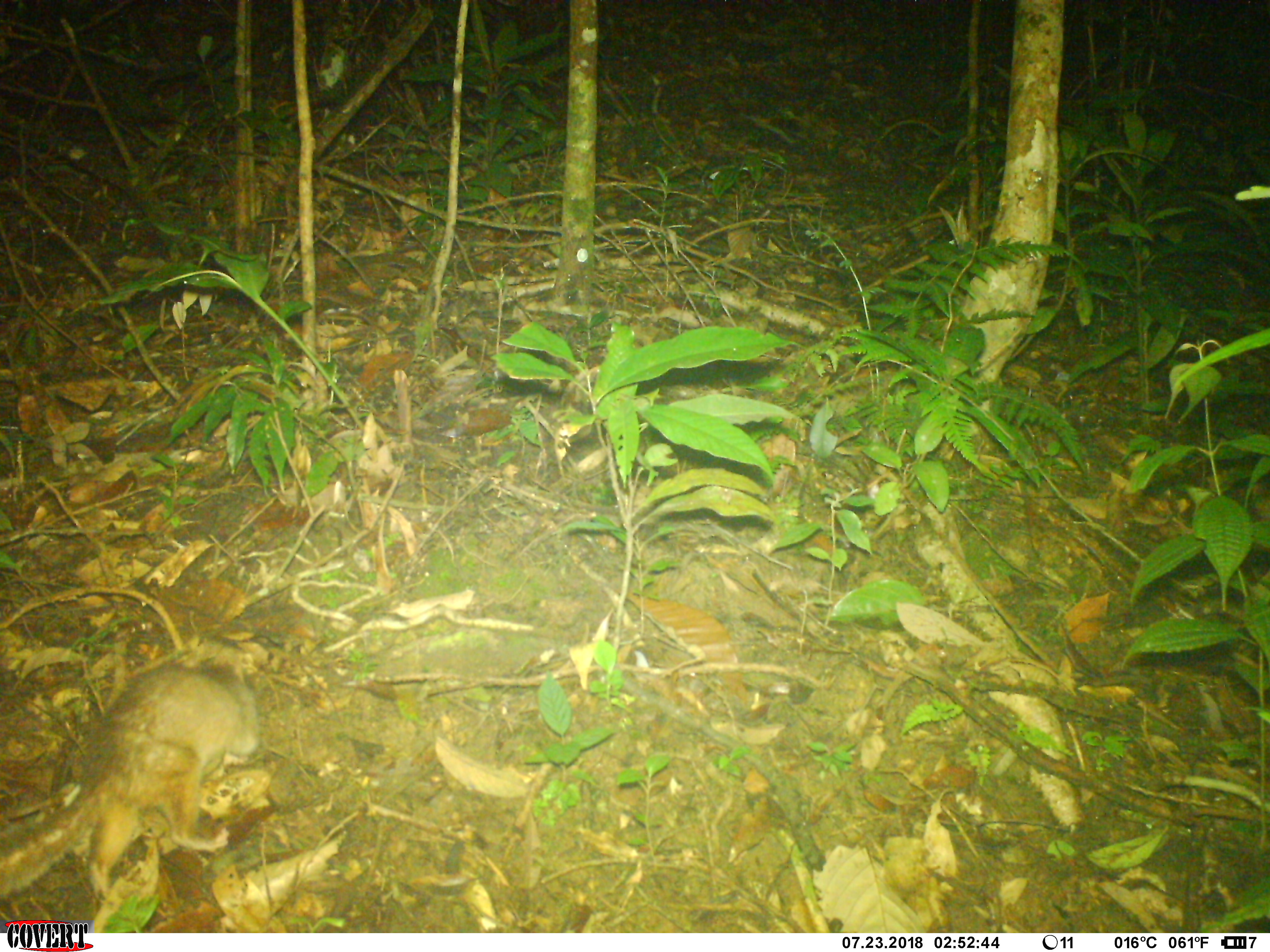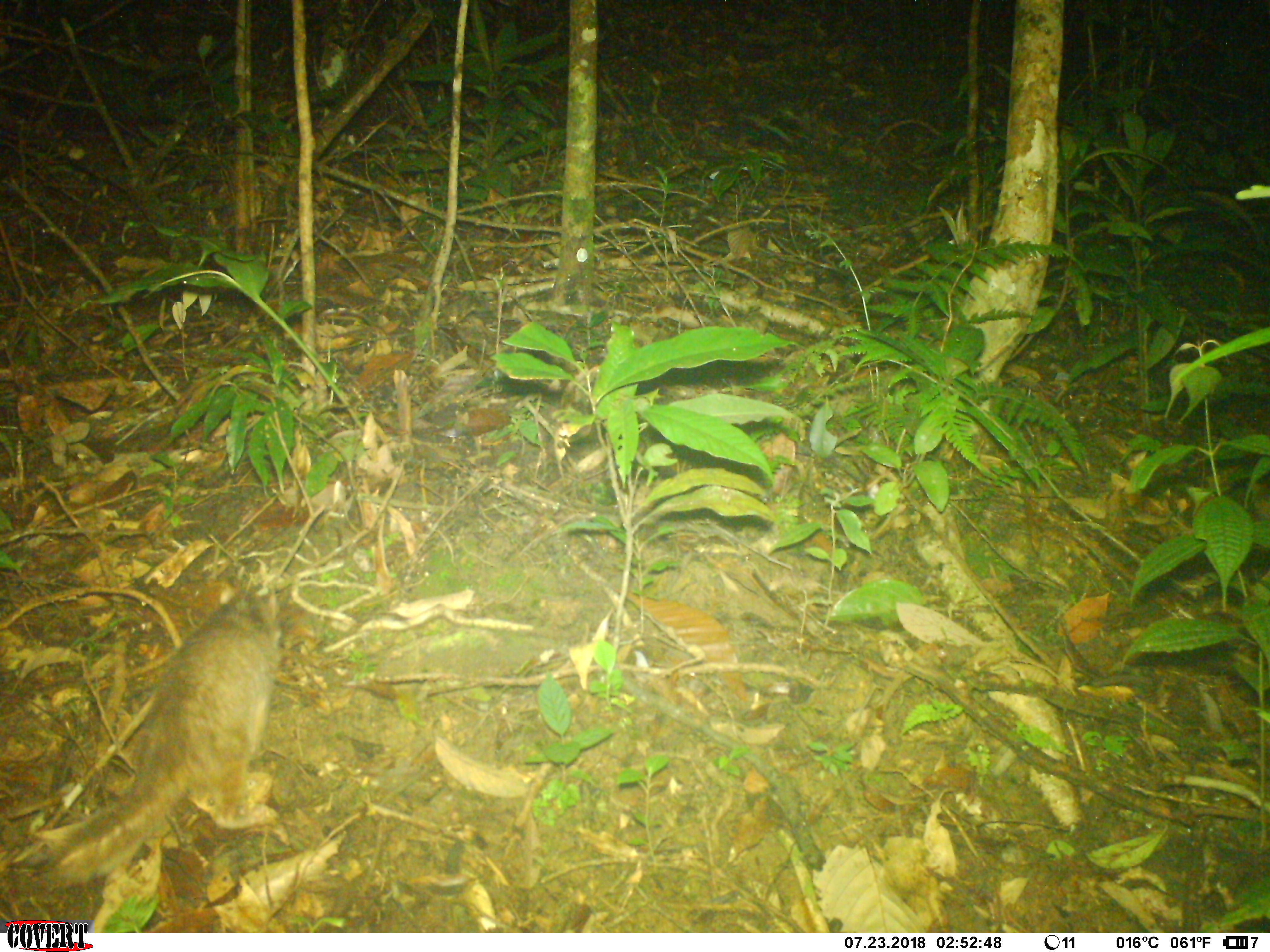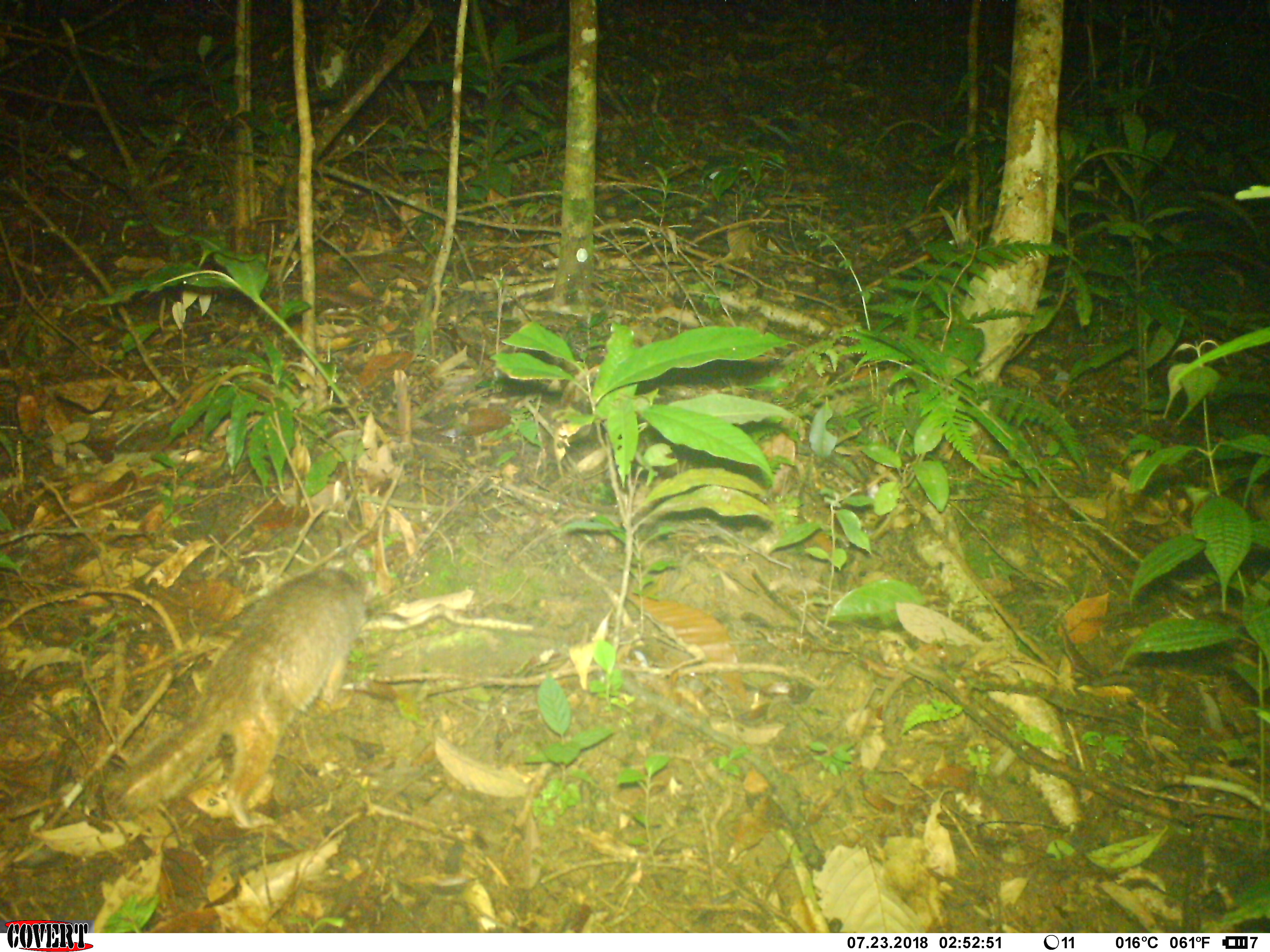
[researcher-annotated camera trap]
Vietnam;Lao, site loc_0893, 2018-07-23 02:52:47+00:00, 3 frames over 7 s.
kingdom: Animalia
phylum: Chordata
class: Mammalia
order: Carnivora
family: Mustelidae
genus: Melogale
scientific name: Melogale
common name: ferret badger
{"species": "ferret badger (Melogale)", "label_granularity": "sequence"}